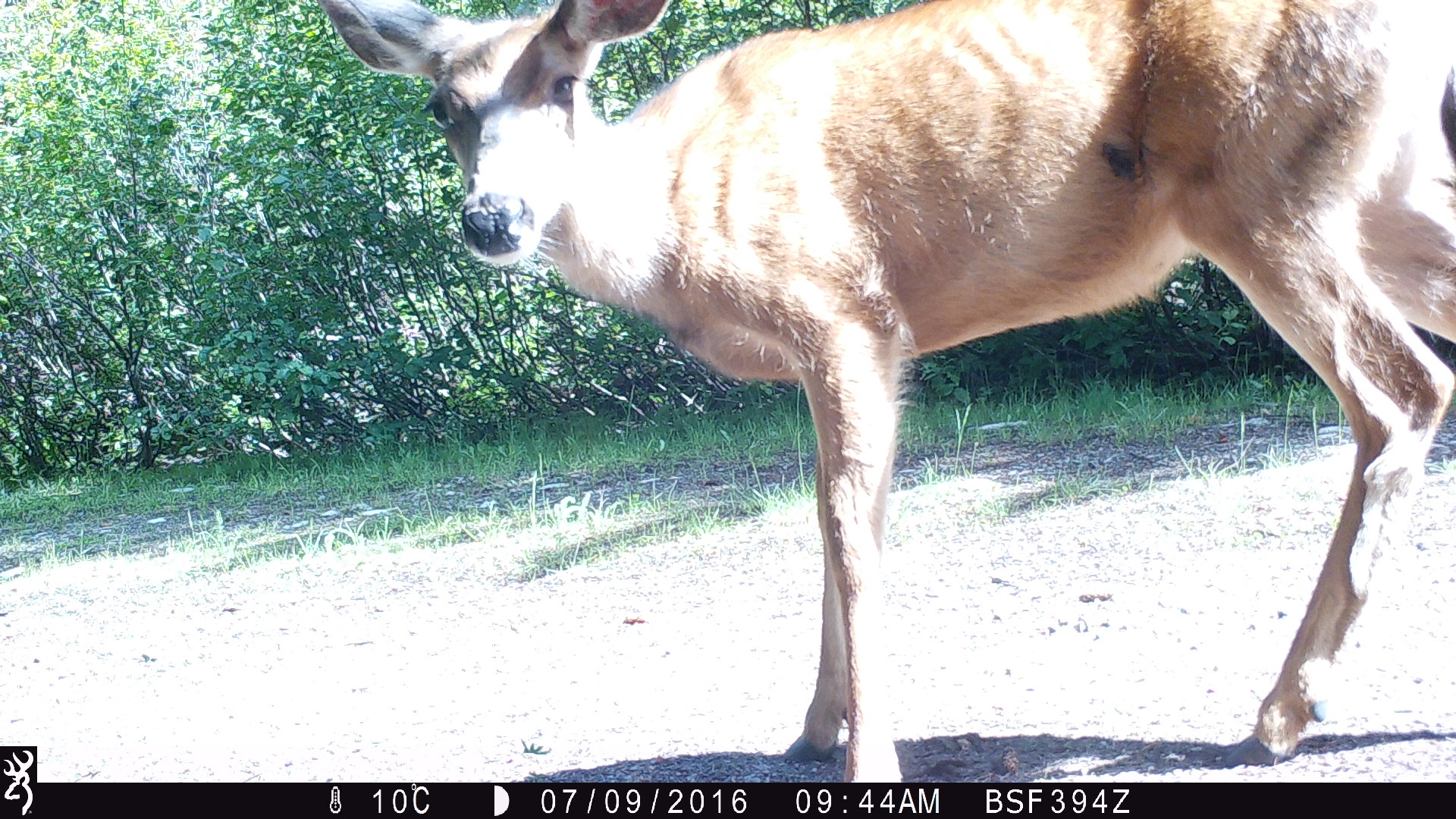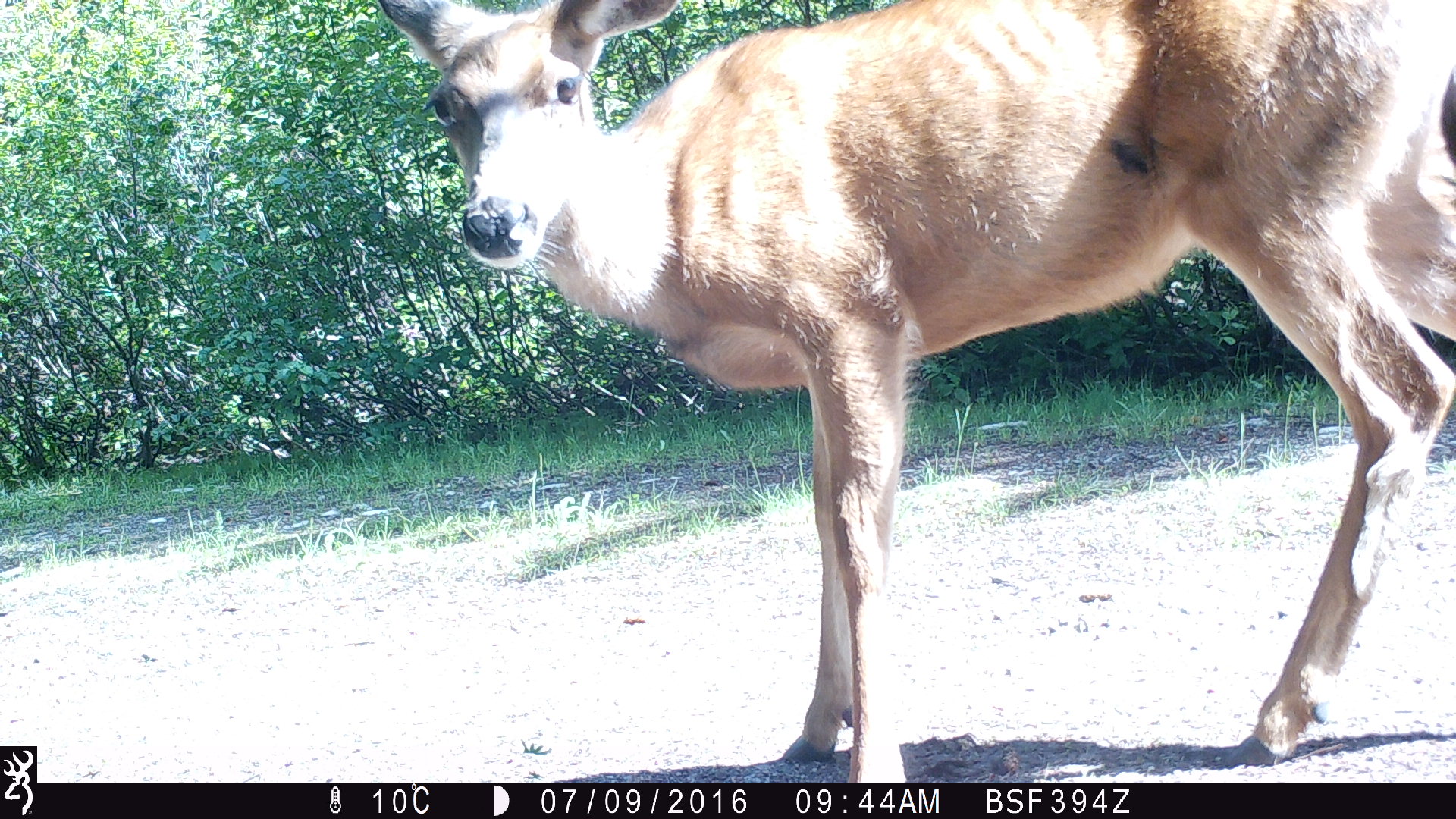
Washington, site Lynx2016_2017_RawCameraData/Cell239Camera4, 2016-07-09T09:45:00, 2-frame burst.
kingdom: Animalia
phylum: Chordata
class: Mammalia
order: Artiodactyla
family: Cervidae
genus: Odocoileus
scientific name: Odocoileus hemionus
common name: mule deer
Odocoileus hemionus (mule deer). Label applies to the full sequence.